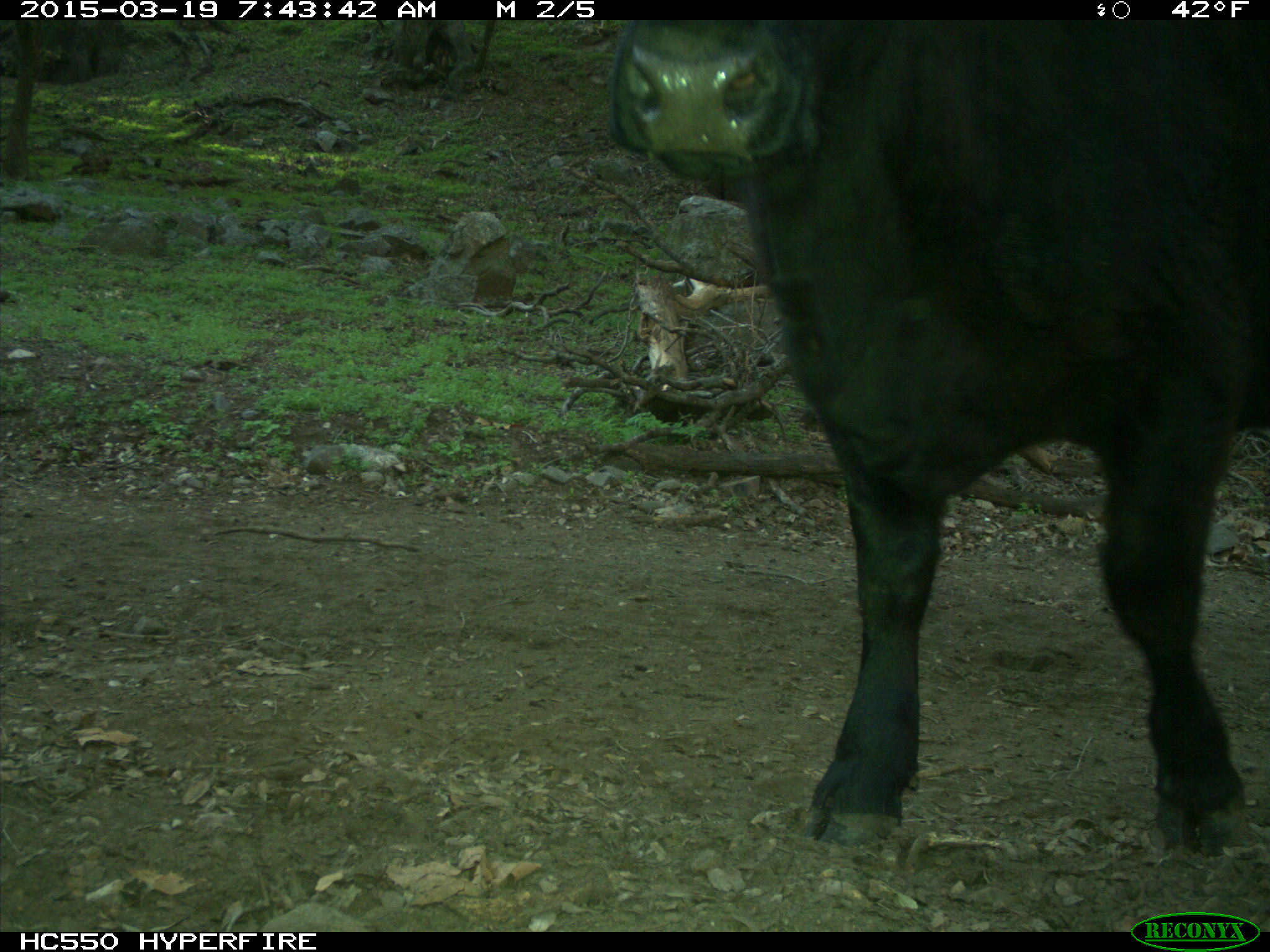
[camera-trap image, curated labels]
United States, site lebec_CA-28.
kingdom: Animalia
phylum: Chordata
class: Mammalia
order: Artiodactyla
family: Bovidae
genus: Bos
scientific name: Bos taurus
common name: domestic cow